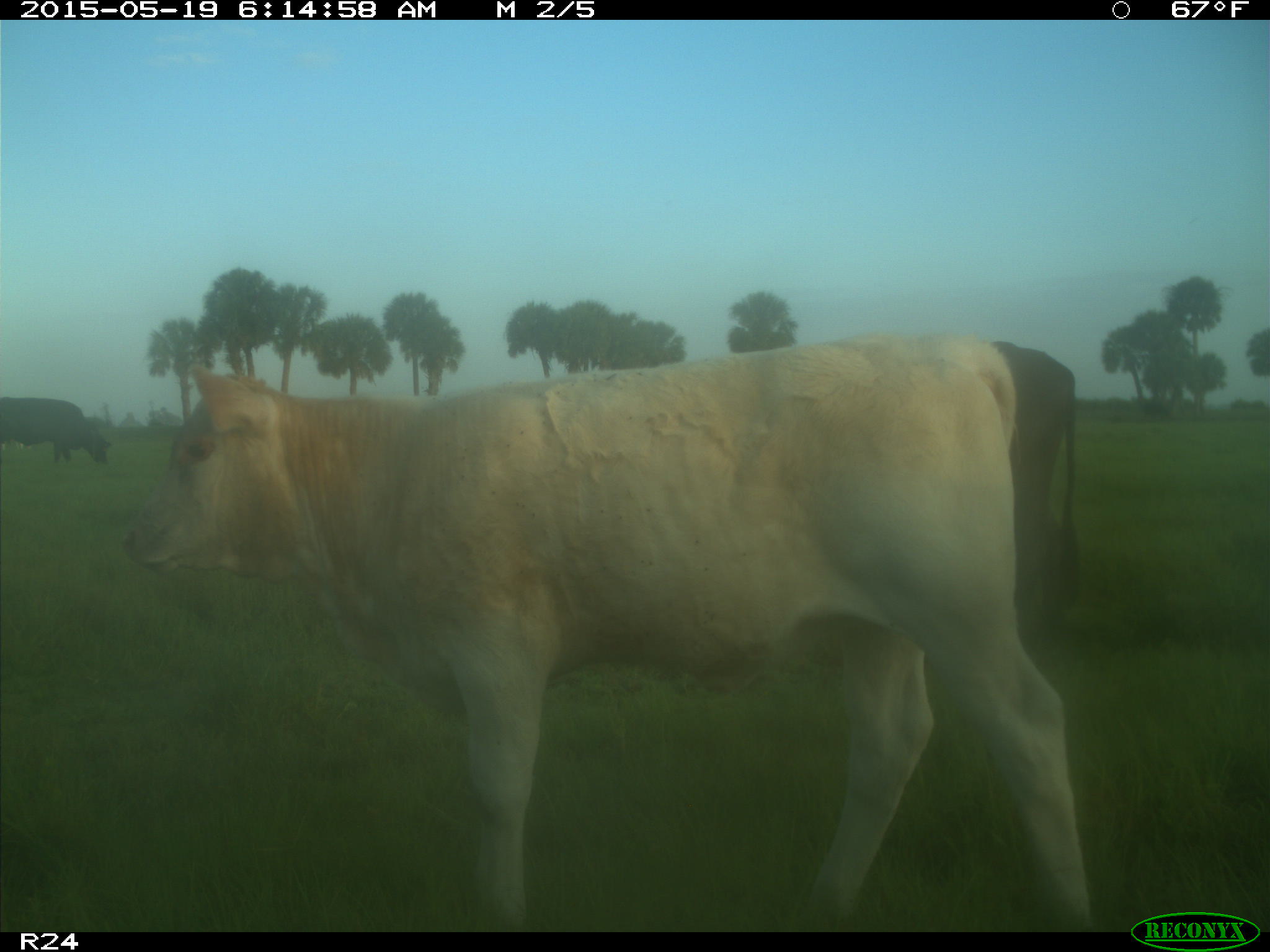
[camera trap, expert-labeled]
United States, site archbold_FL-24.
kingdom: Animalia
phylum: Chordata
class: Mammalia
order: Artiodactyla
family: Bovidae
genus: Bos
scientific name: Bos taurus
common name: domestic cow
Bos taurus (domestic cow).